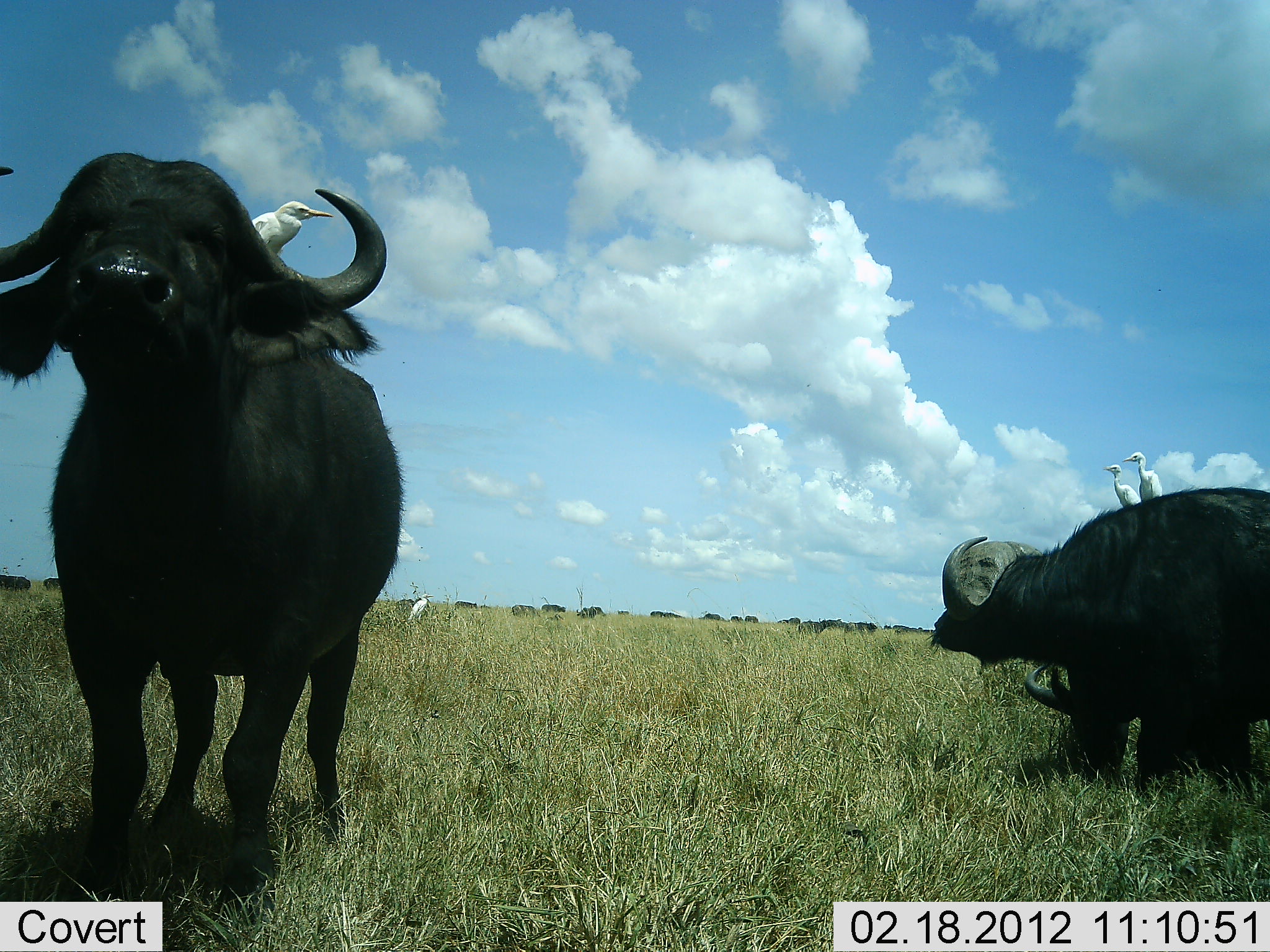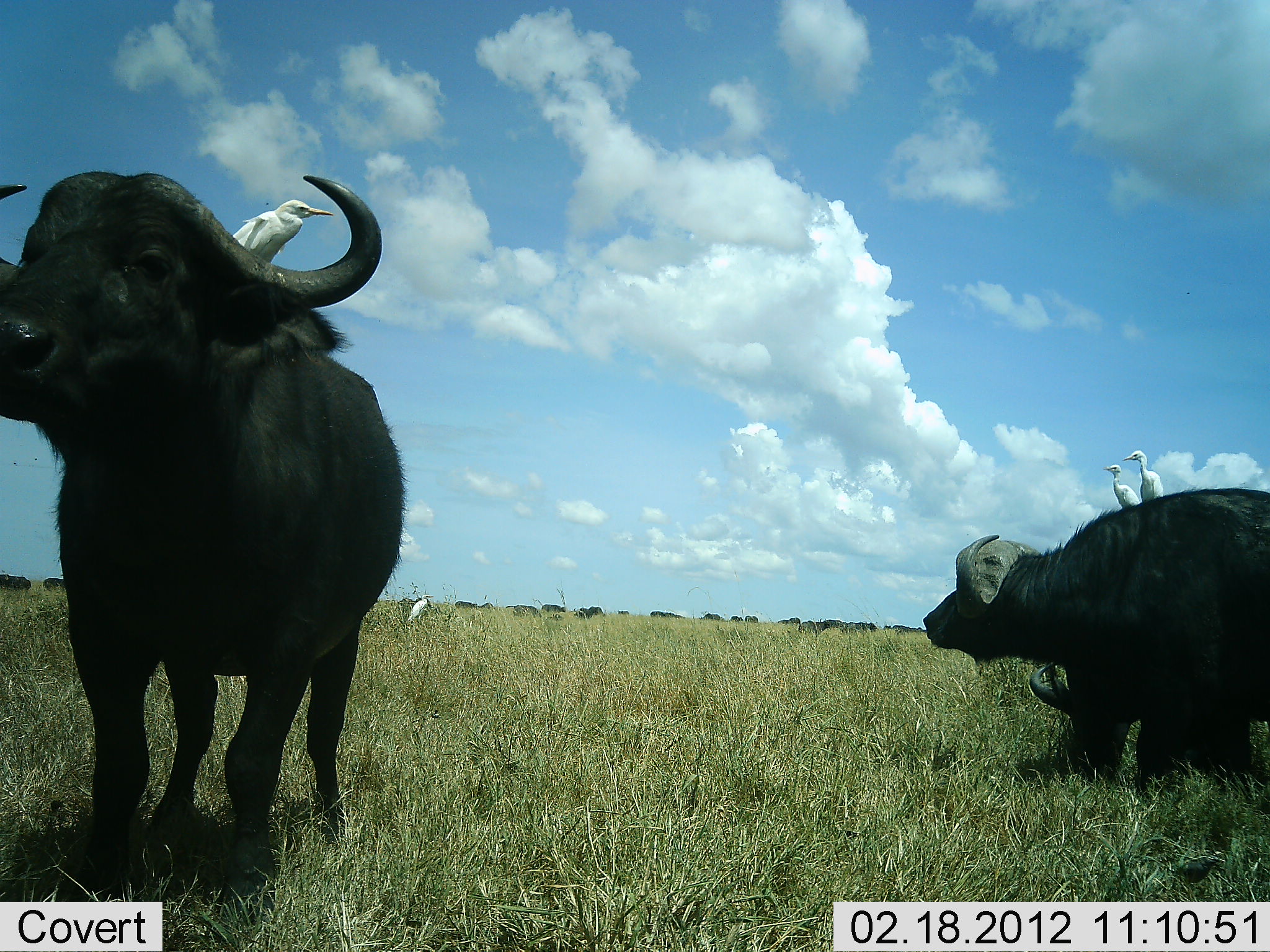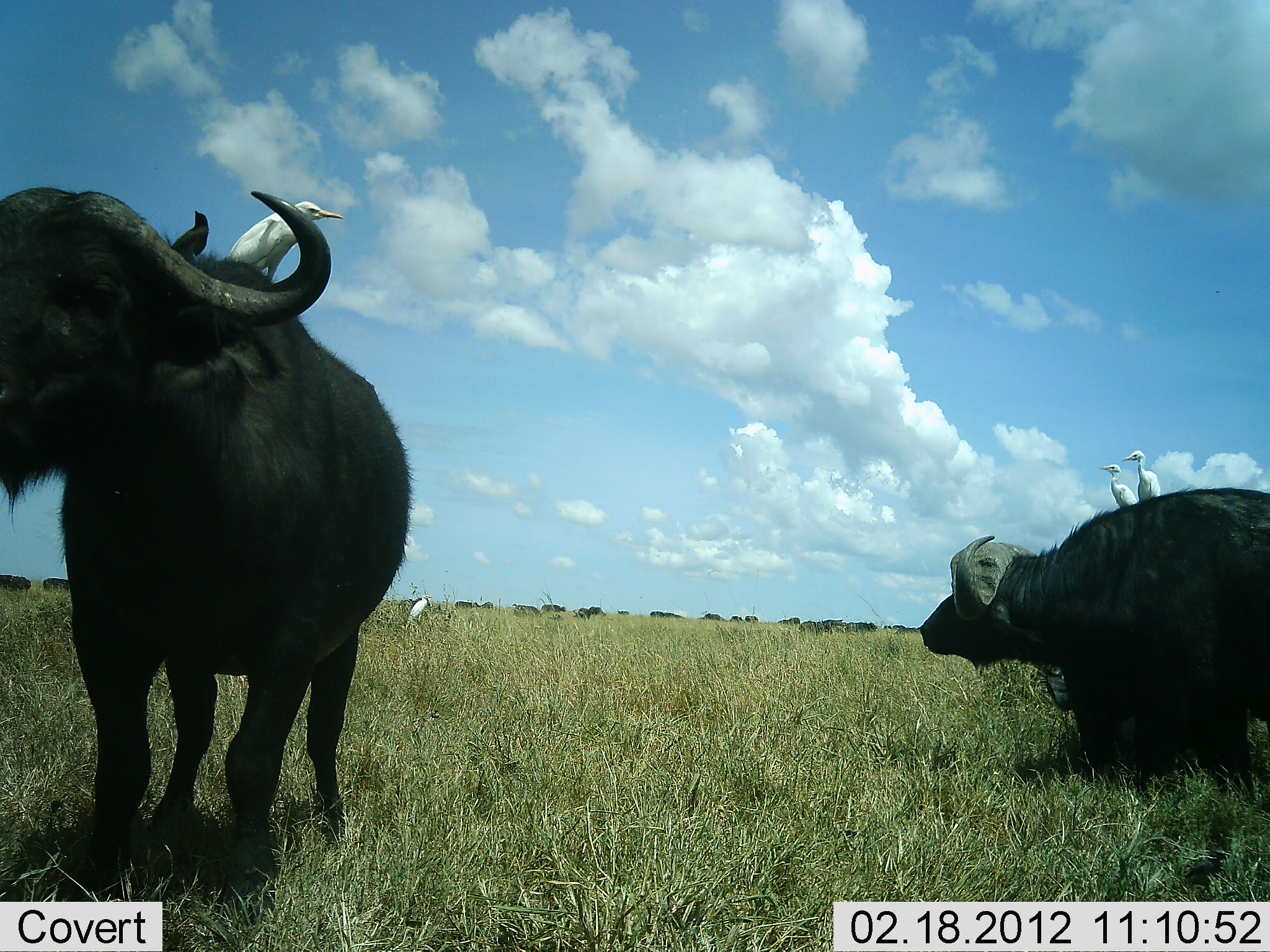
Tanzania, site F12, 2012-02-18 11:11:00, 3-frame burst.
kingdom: Animalia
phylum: Chordata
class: Mammalia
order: Artiodactyla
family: Bovidae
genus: Syncerus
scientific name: Syncerus caffer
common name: cape buffalo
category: buffalo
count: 3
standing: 94%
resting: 6%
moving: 6%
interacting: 0%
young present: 0%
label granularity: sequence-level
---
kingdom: Animalia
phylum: Chordata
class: Aves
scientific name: Aves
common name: bird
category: otherbird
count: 4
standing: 72%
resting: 22%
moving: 0%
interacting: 22%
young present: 0%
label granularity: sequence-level